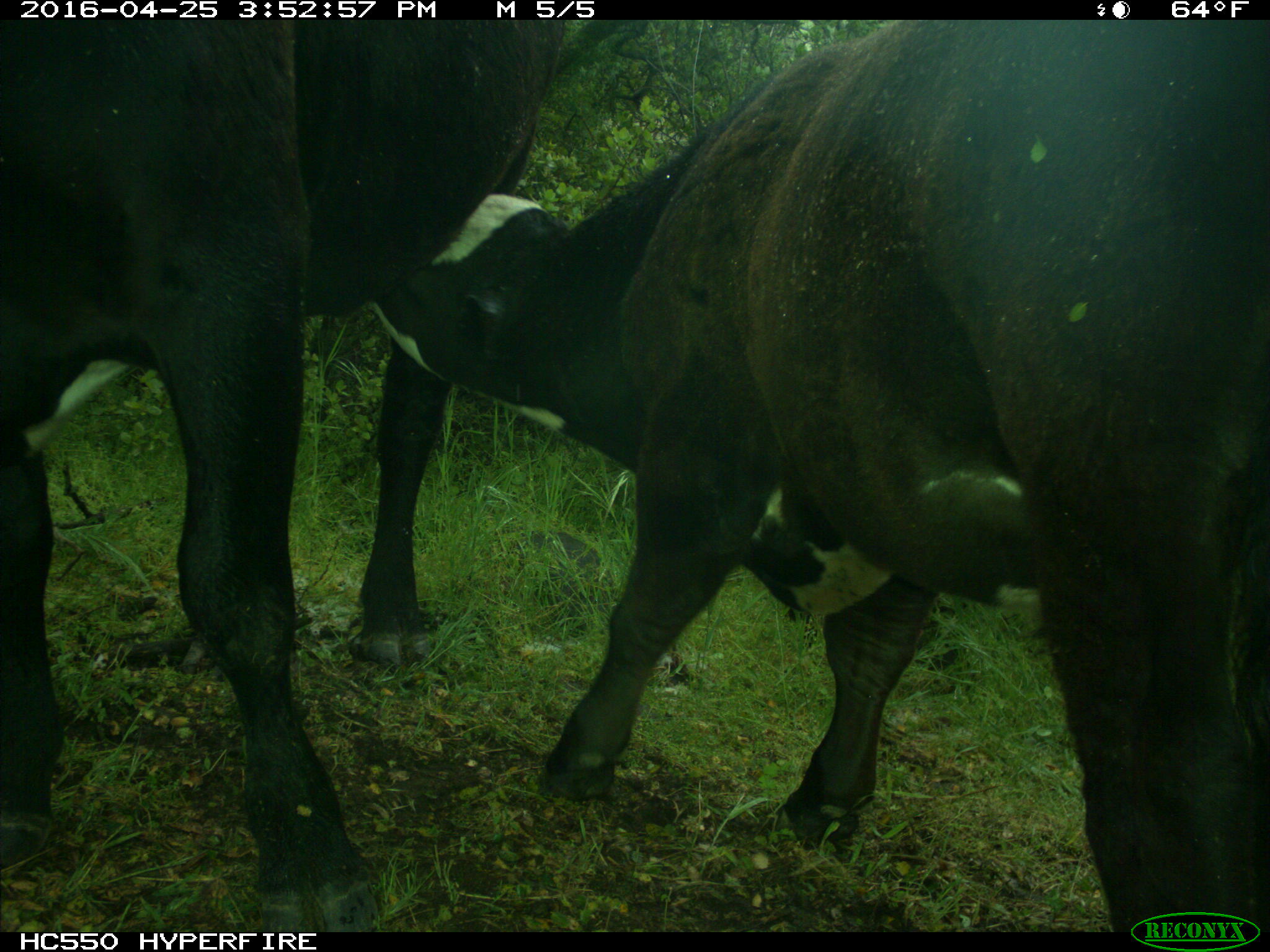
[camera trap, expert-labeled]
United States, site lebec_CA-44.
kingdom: Animalia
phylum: Chordata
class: Mammalia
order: Artiodactyla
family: Bovidae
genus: Bos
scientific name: Bos taurus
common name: domestic cow